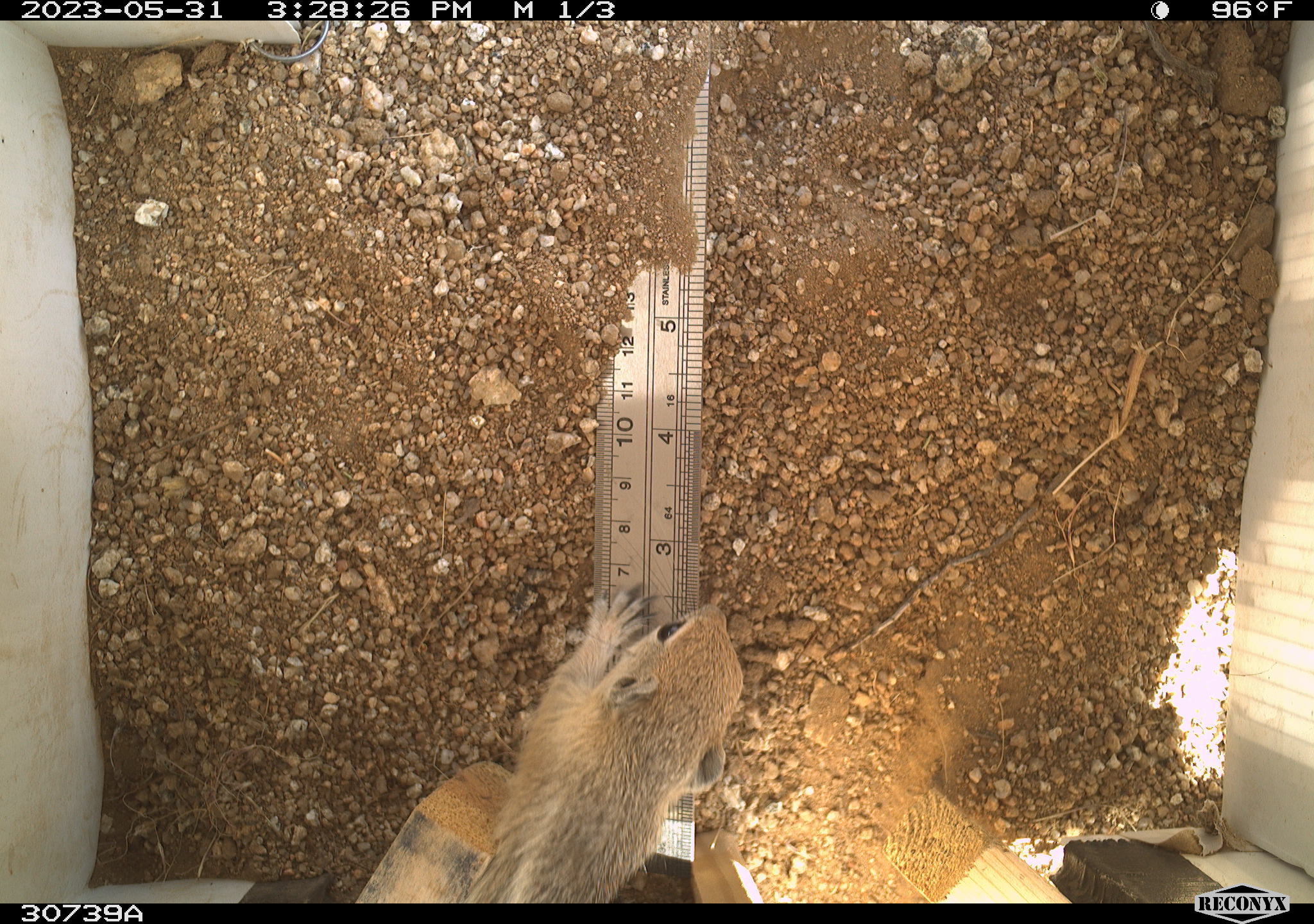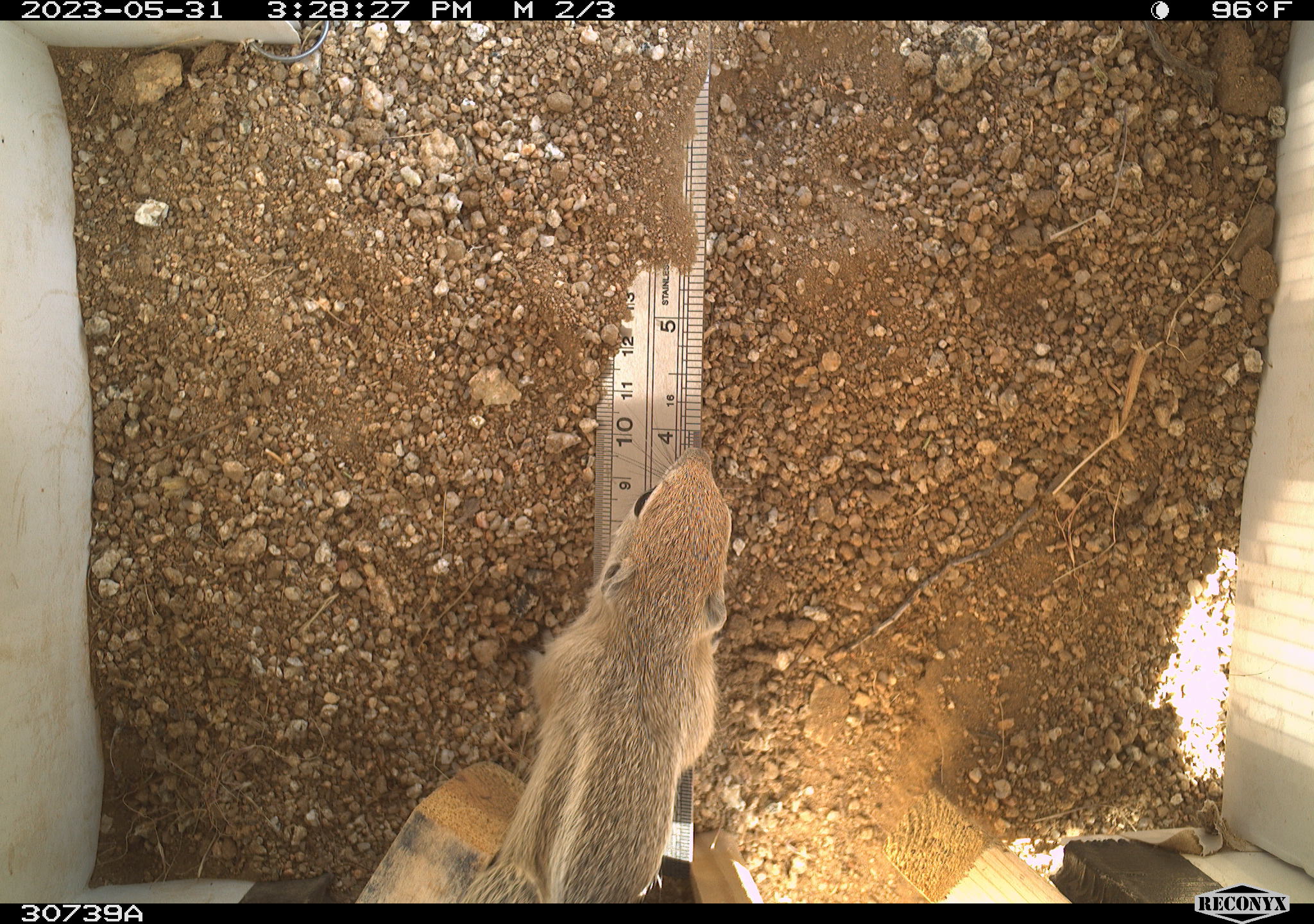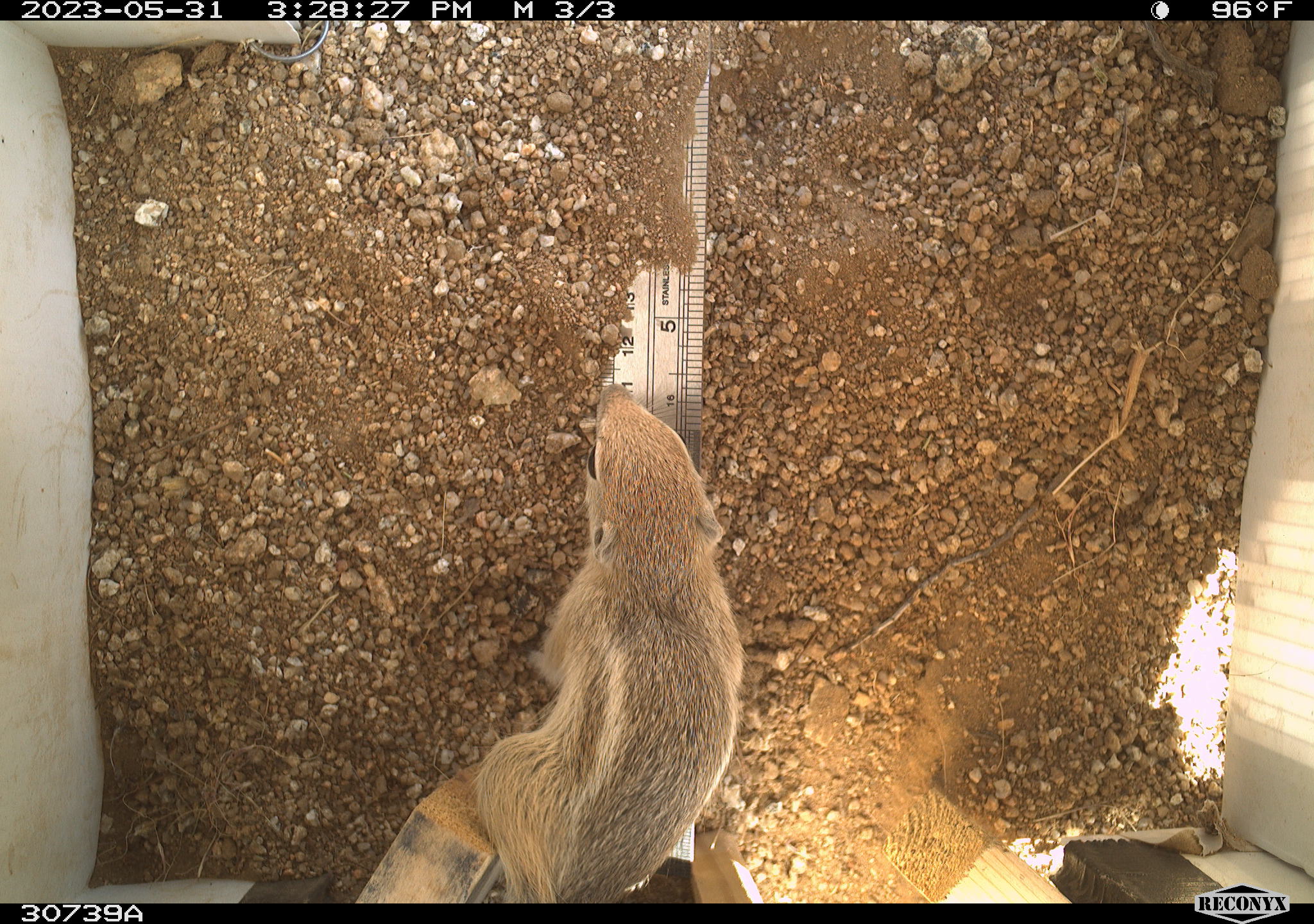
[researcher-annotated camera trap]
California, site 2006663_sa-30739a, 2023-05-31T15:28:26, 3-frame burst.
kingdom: Animalia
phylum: Chordata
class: Mammalia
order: Rodentia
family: Sciuridae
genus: Ammospermophilus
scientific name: Ammospermophilus leucurus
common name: white-tailed antelope squirrel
White-tailed antelope squirrel (Ammospermophilus leucurus).